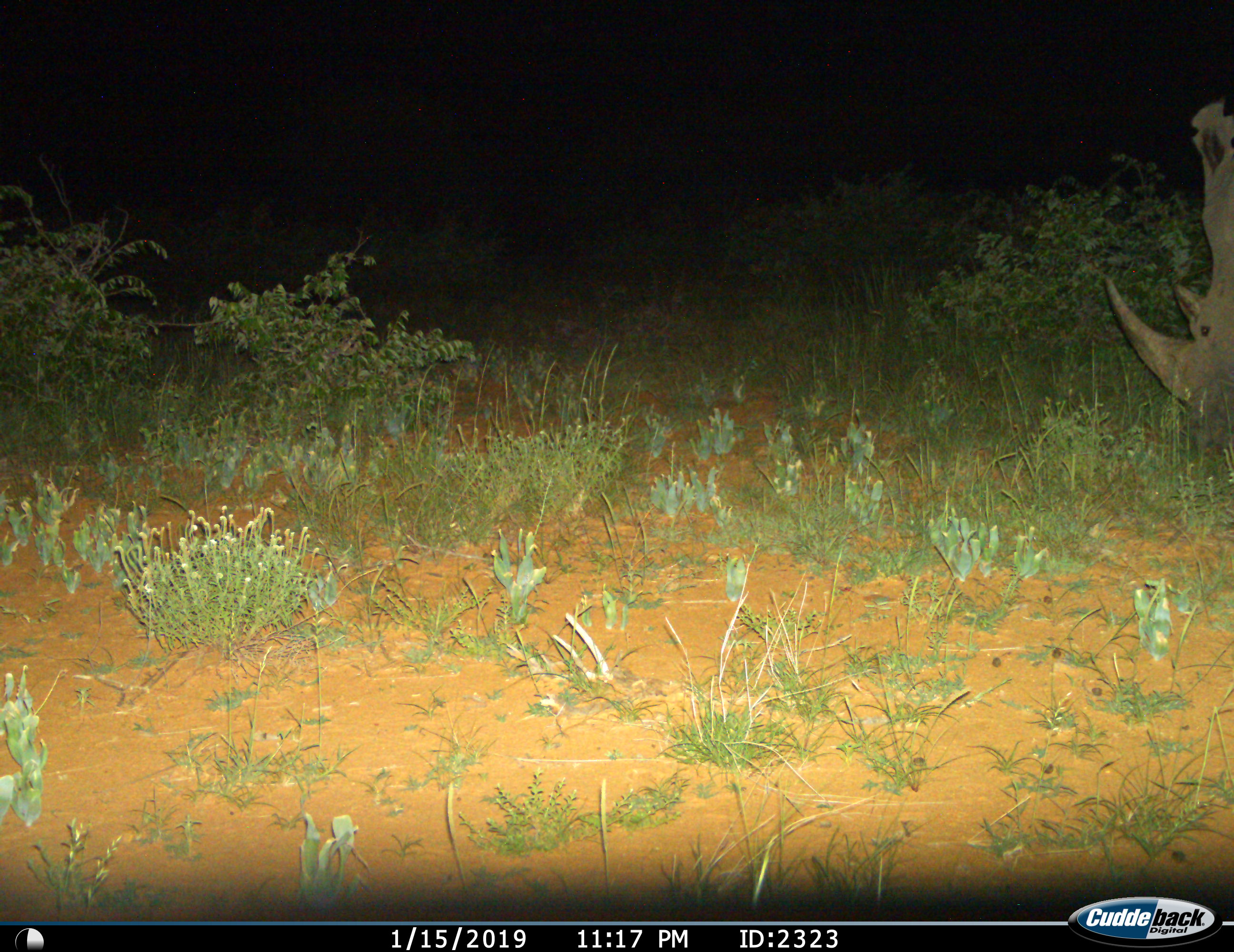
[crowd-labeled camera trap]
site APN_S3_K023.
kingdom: Animalia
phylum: Chordata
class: Mammalia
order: Perissodactyla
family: Rhinocerotidae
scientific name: Rhinocerotidae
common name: unknown rhinoceros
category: rhinocerosunknown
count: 1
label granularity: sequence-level